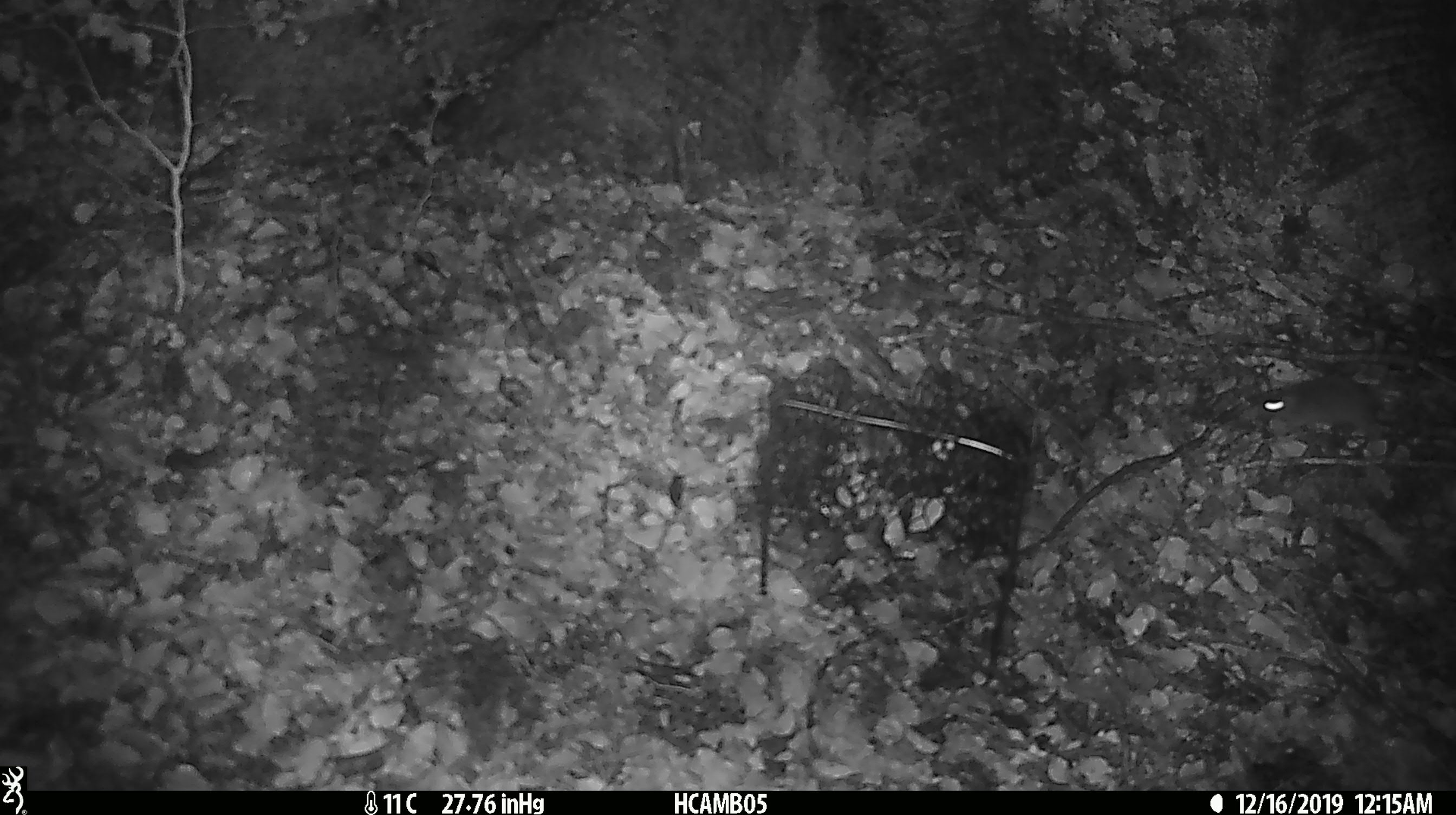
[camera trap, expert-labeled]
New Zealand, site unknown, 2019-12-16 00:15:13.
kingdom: Animalia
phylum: Chordata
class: Mammalia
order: Rodentia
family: Muridae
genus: Mus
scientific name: Mus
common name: mouse